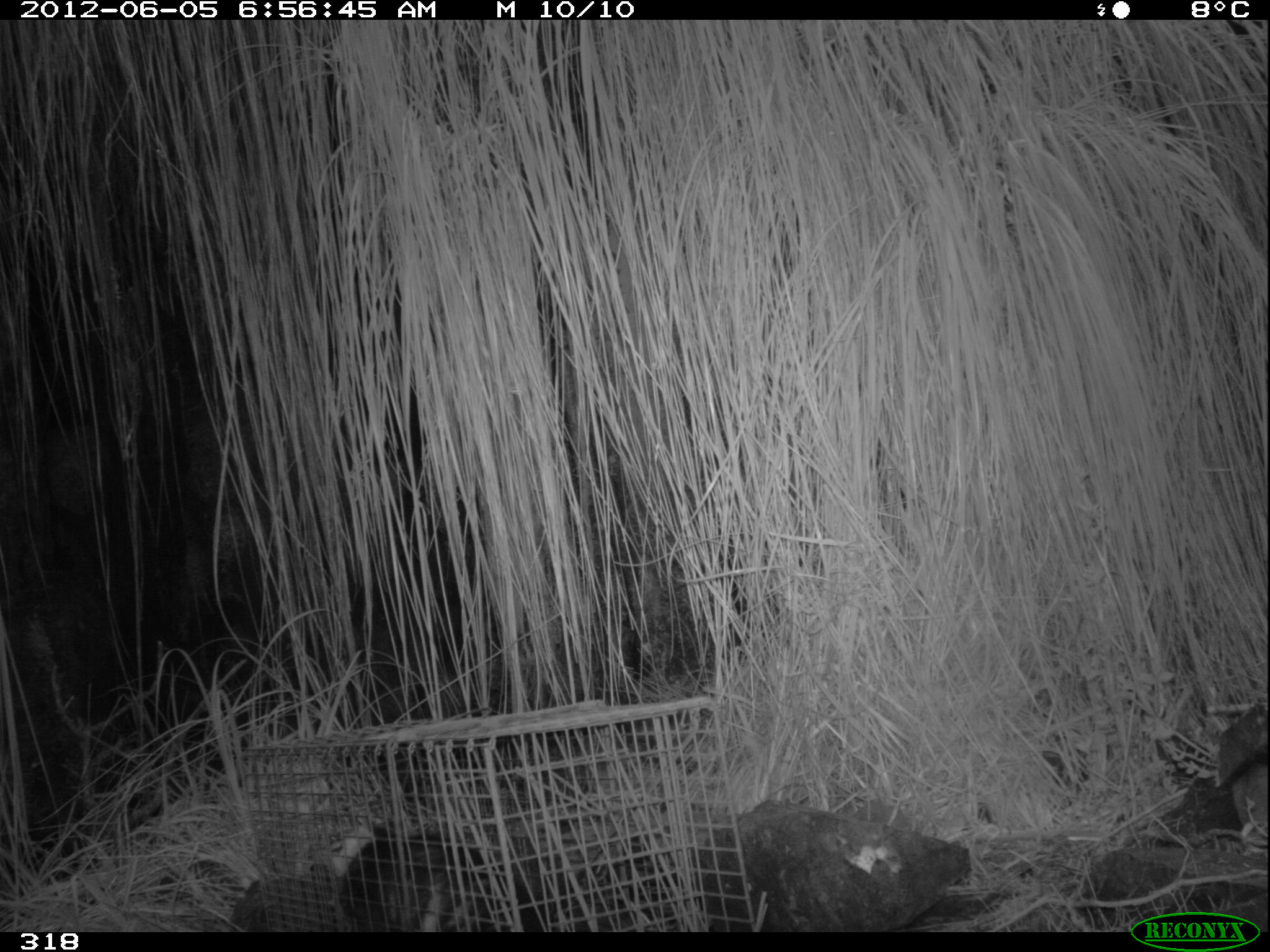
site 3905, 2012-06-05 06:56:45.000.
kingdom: Animalia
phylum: Chordata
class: Mammalia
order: Didelphimorphia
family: Didelphidae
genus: Didelphis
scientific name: Didelphis pernigra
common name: andean white-eared opossum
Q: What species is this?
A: Didelphis pernigra (andean white-eared opossum).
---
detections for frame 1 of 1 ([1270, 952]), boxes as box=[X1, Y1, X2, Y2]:
didelphis pernigra: box=[320, 819, 542, 931]